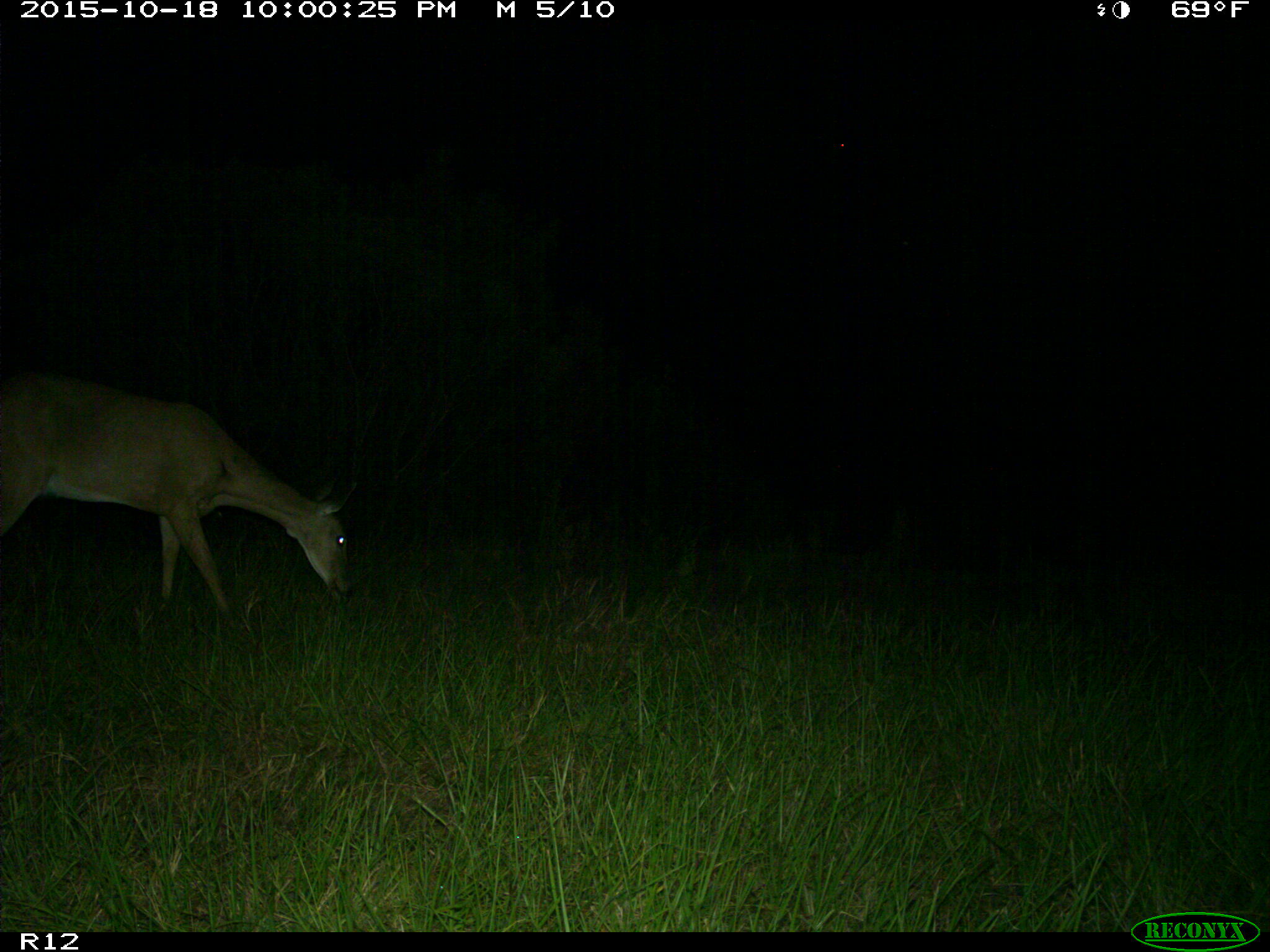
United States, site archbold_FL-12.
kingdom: Animalia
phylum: Chordata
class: Mammalia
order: Artiodactyla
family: Cervidae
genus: Odocoileus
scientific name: Odocoileus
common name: deer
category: unidentified deer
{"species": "unidentified deer (deer) (Odocoileus)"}